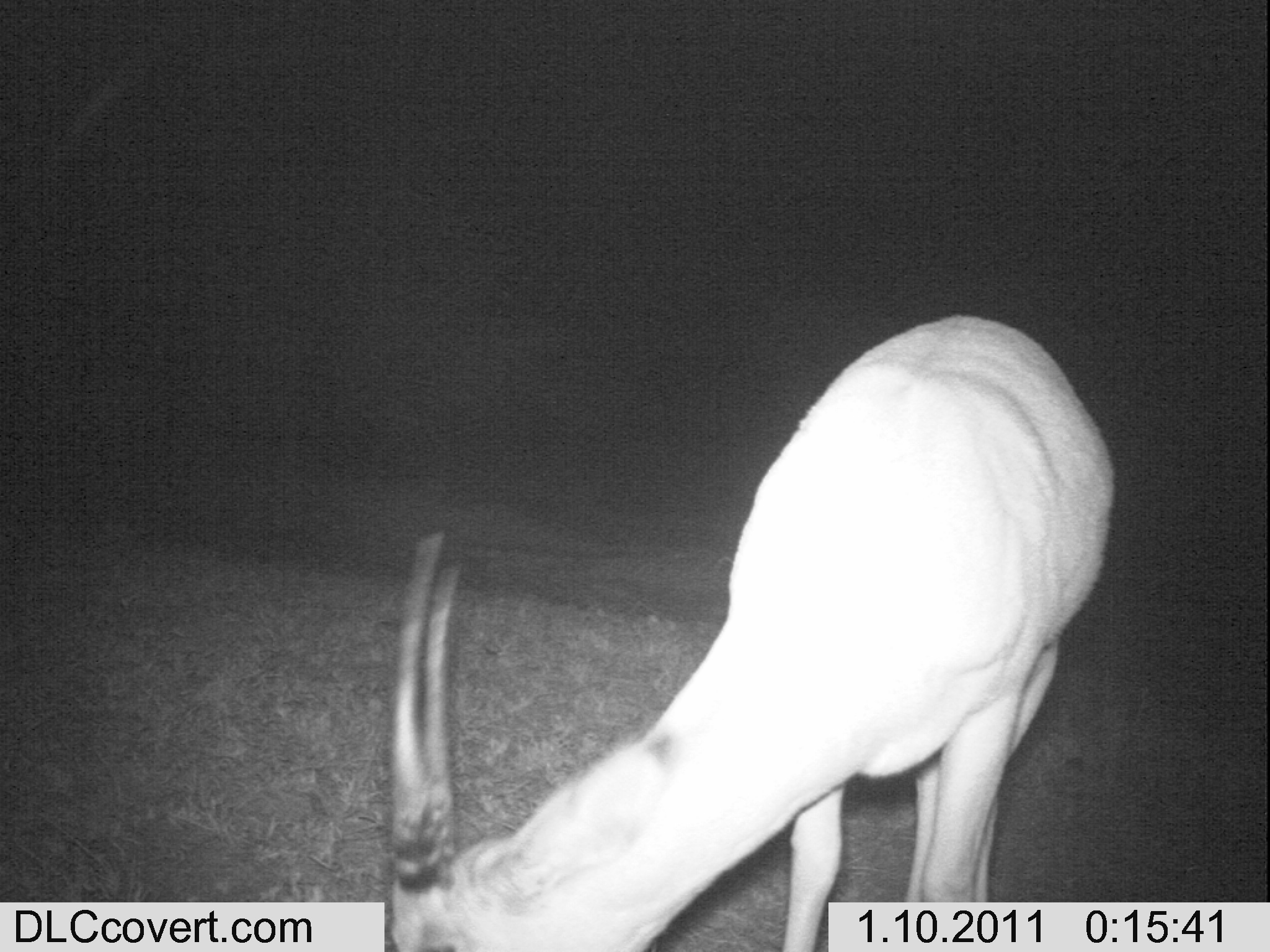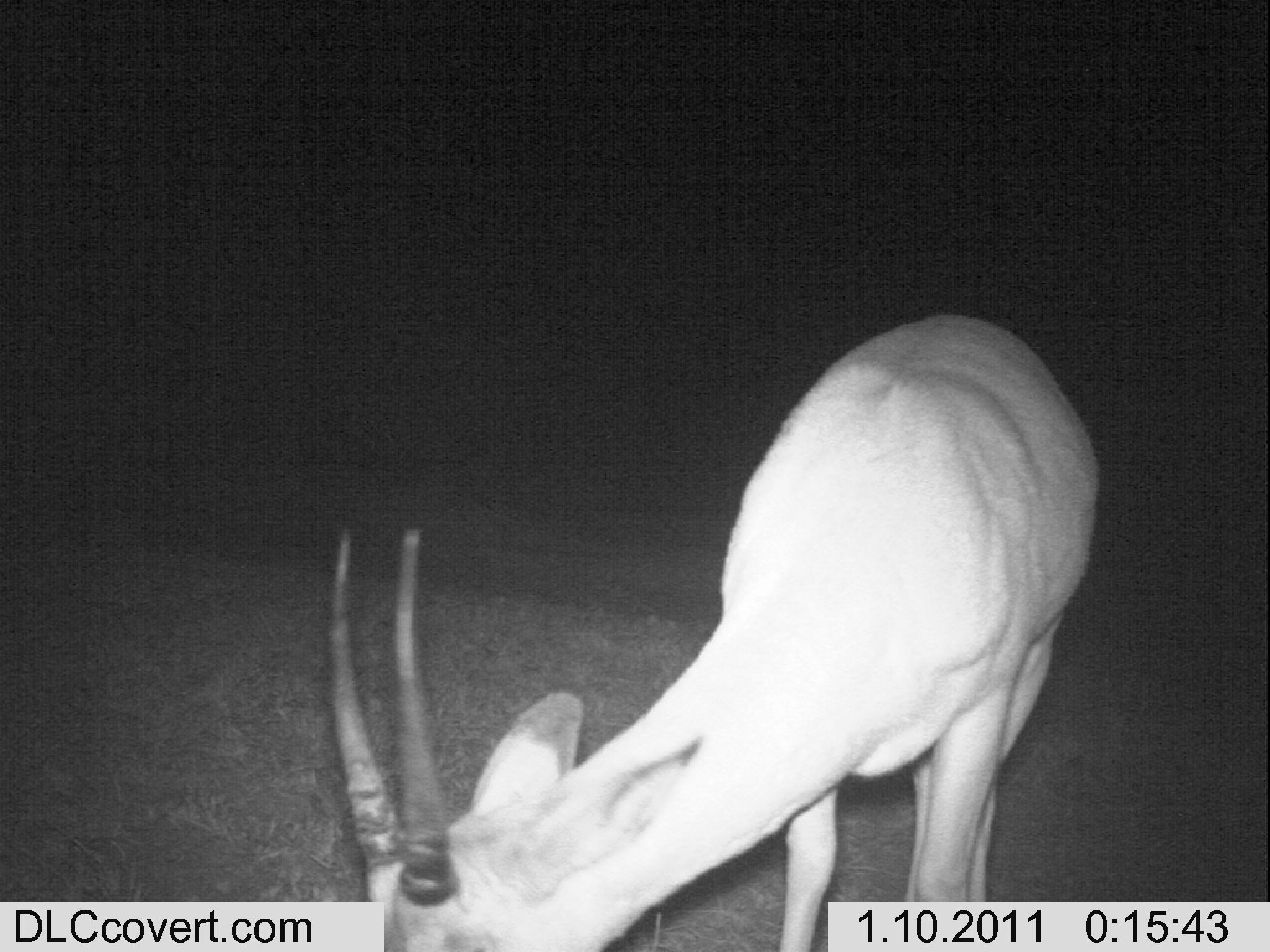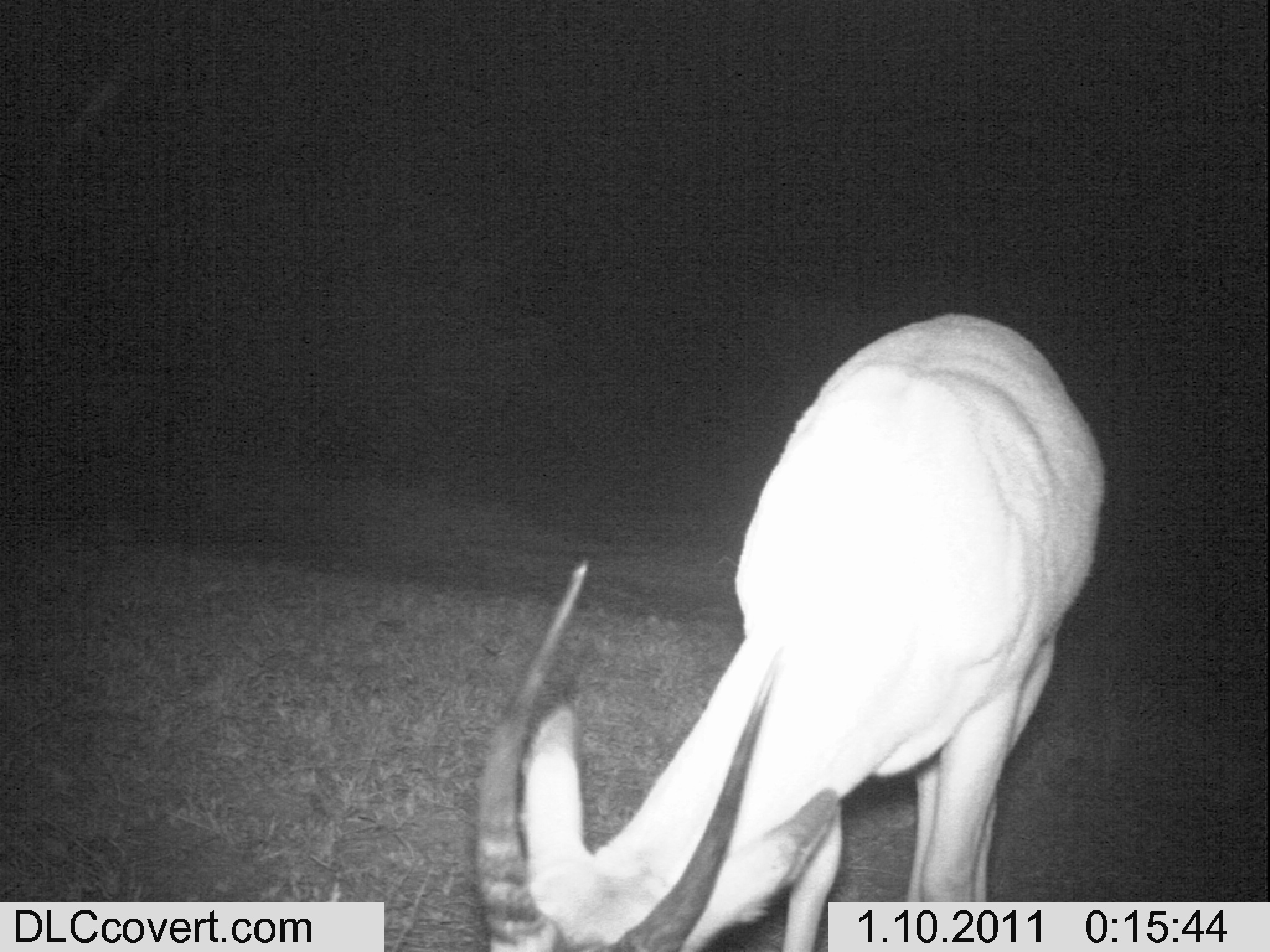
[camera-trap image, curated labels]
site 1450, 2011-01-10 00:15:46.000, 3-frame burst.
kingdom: Animalia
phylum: Chordata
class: Mammalia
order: Artiodactyla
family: Bovidae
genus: Aepyceros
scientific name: Aepyceros melampus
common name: impala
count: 1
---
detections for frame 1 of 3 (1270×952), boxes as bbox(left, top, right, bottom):
aepyceros melampus: bbox(388, 311, 1114, 951)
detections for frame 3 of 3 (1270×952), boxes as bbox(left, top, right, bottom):
aepyceros melampus: bbox(470, 310, 1104, 952)